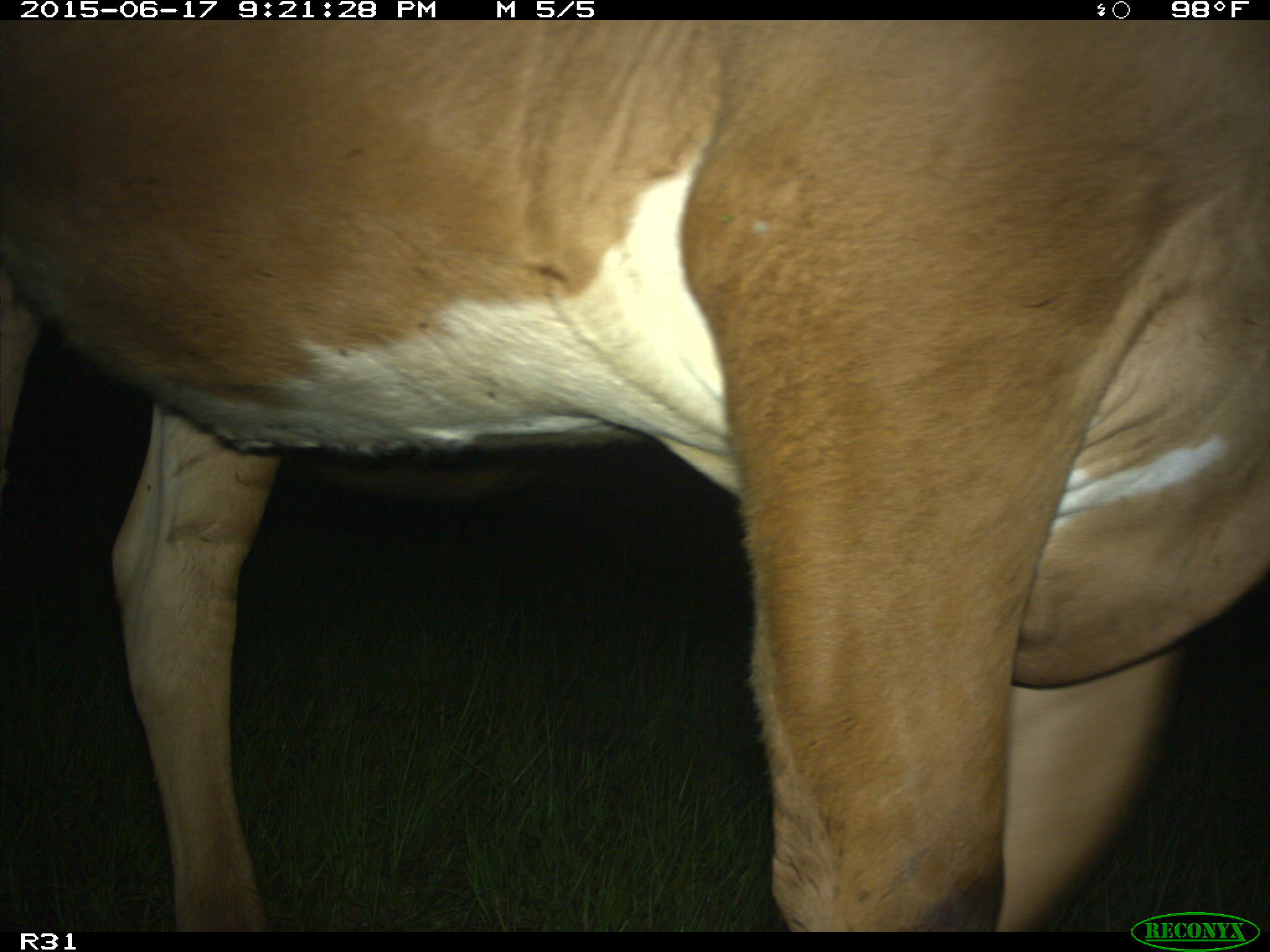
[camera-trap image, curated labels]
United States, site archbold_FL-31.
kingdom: Animalia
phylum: Chordata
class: Mammalia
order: Artiodactyla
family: Bovidae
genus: Bos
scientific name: Bos taurus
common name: domestic cow